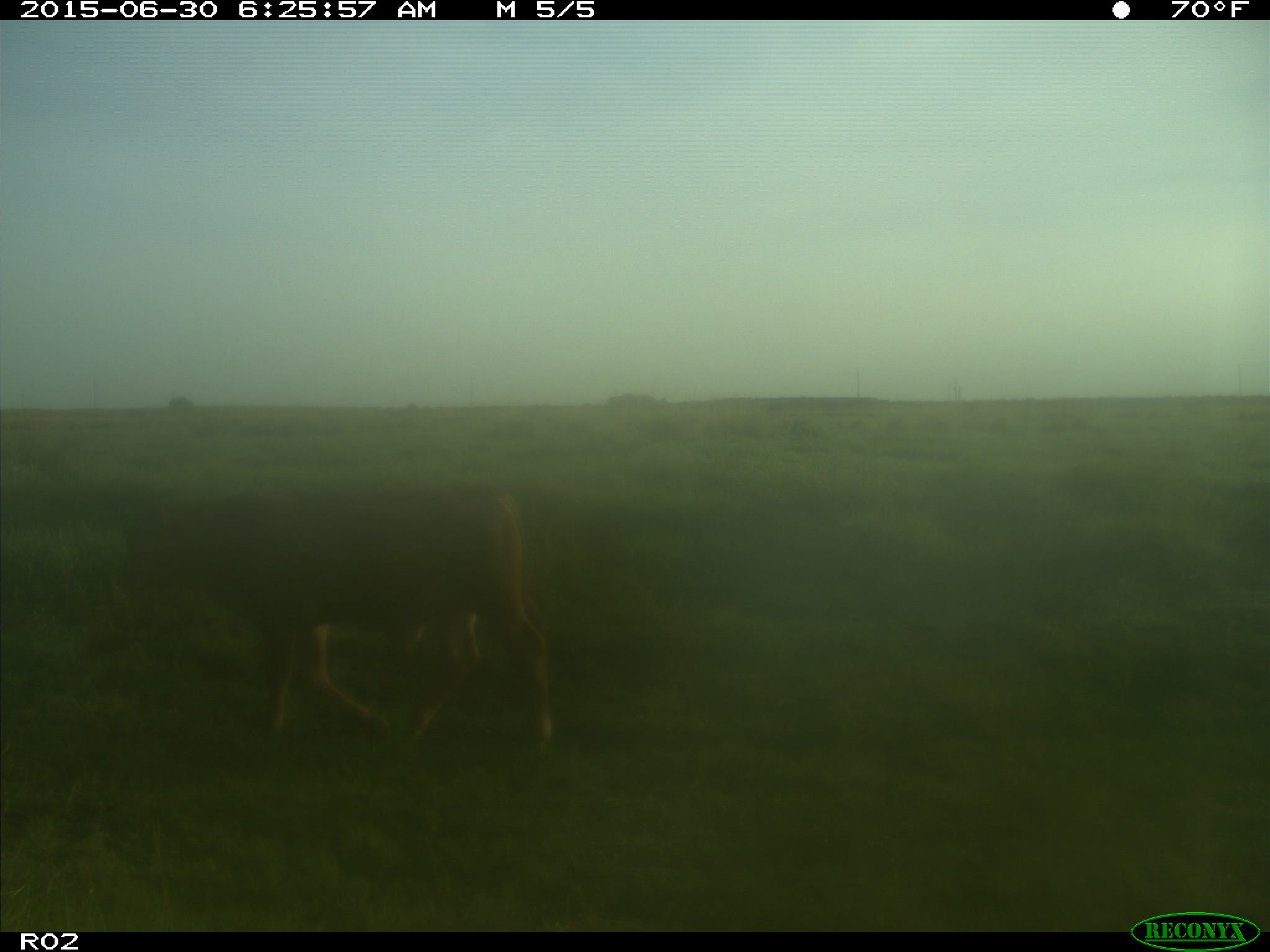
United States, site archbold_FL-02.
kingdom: Animalia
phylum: Chordata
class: Mammalia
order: Artiodactyla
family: Bovidae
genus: Bos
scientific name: Bos taurus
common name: domestic cow